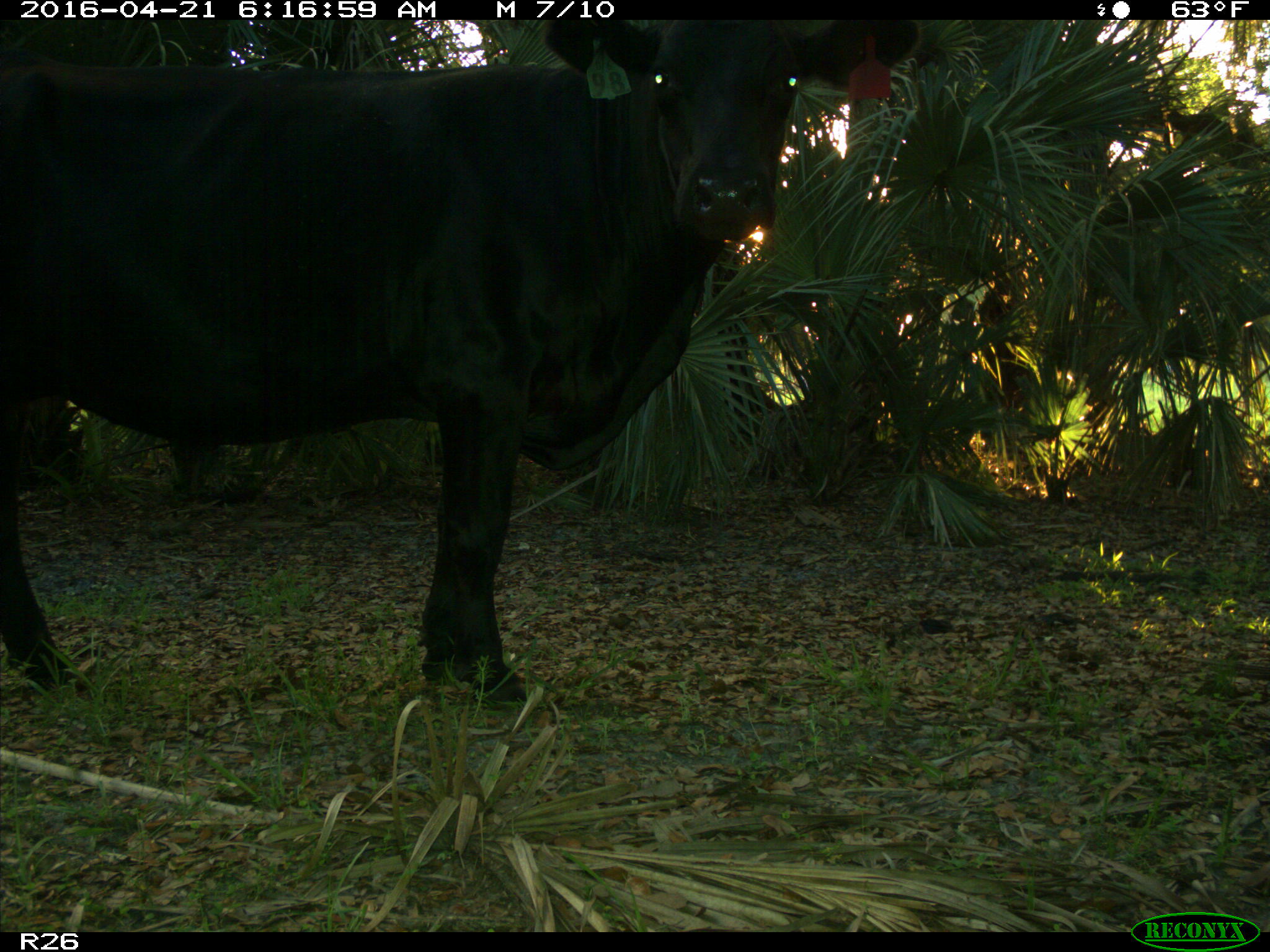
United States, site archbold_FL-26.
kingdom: Animalia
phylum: Chordata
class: Mammalia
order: Artiodactyla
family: Bovidae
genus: Bos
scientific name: Bos taurus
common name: domestic cow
Bos taurus (domestic cow).